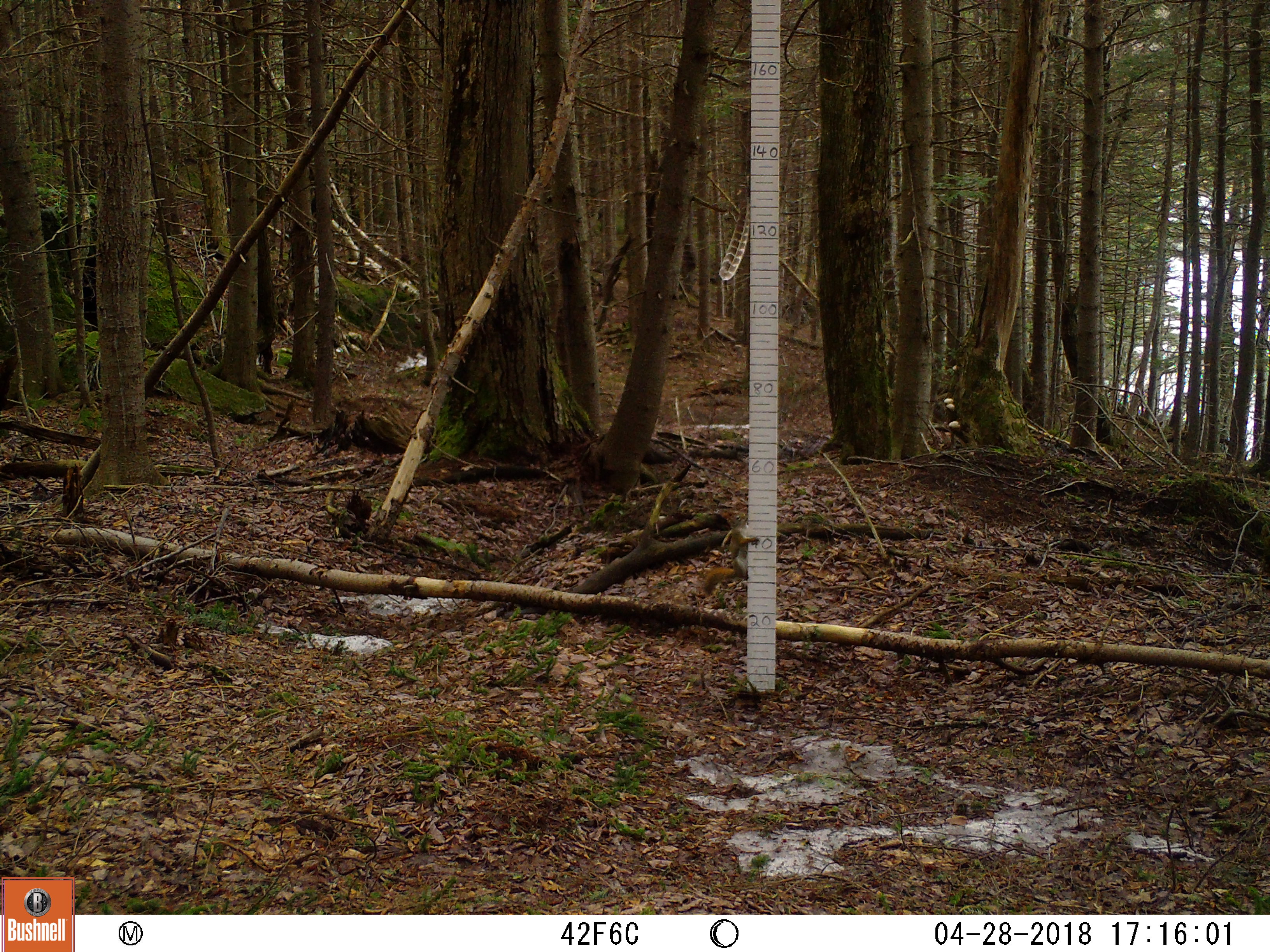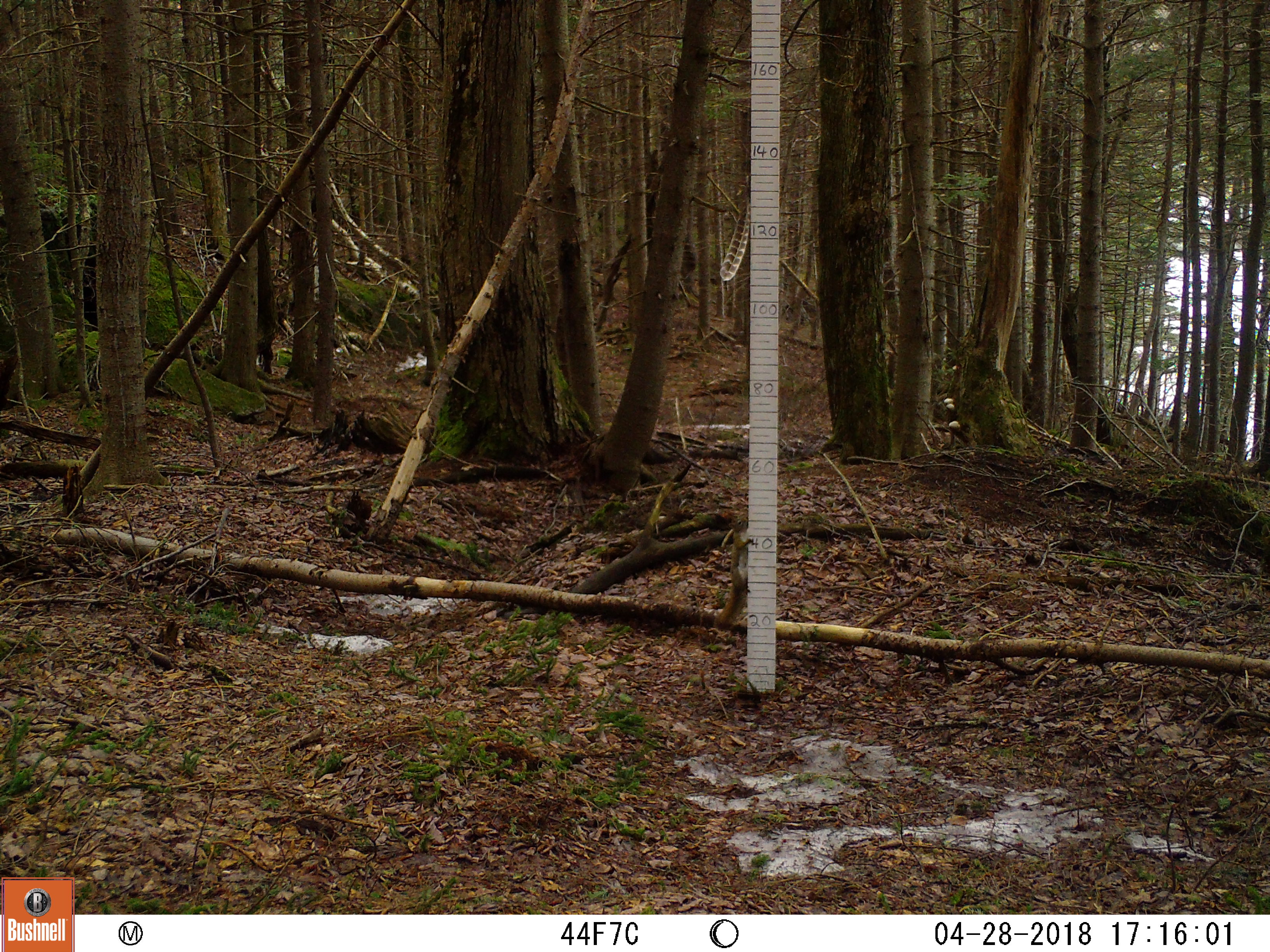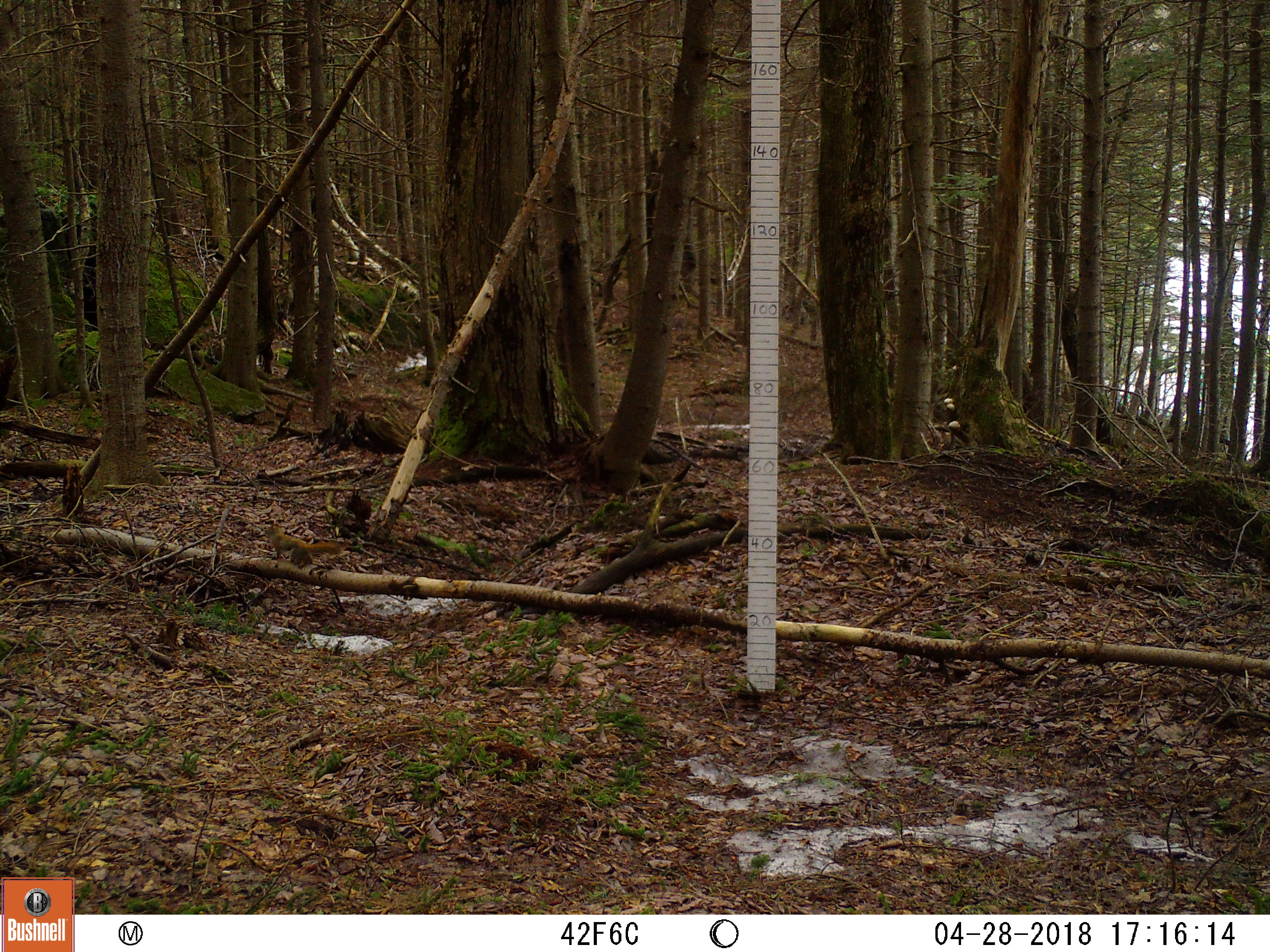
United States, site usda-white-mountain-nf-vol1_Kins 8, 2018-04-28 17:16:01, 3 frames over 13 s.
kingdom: Animalia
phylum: Chordata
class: Mammalia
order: Rodentia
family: Sciuridae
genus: Tamiasciurus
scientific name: Tamiasciurus hudsonicus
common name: red squirrel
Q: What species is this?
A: Red squirrel (Tamiasciurus hudsonicus).